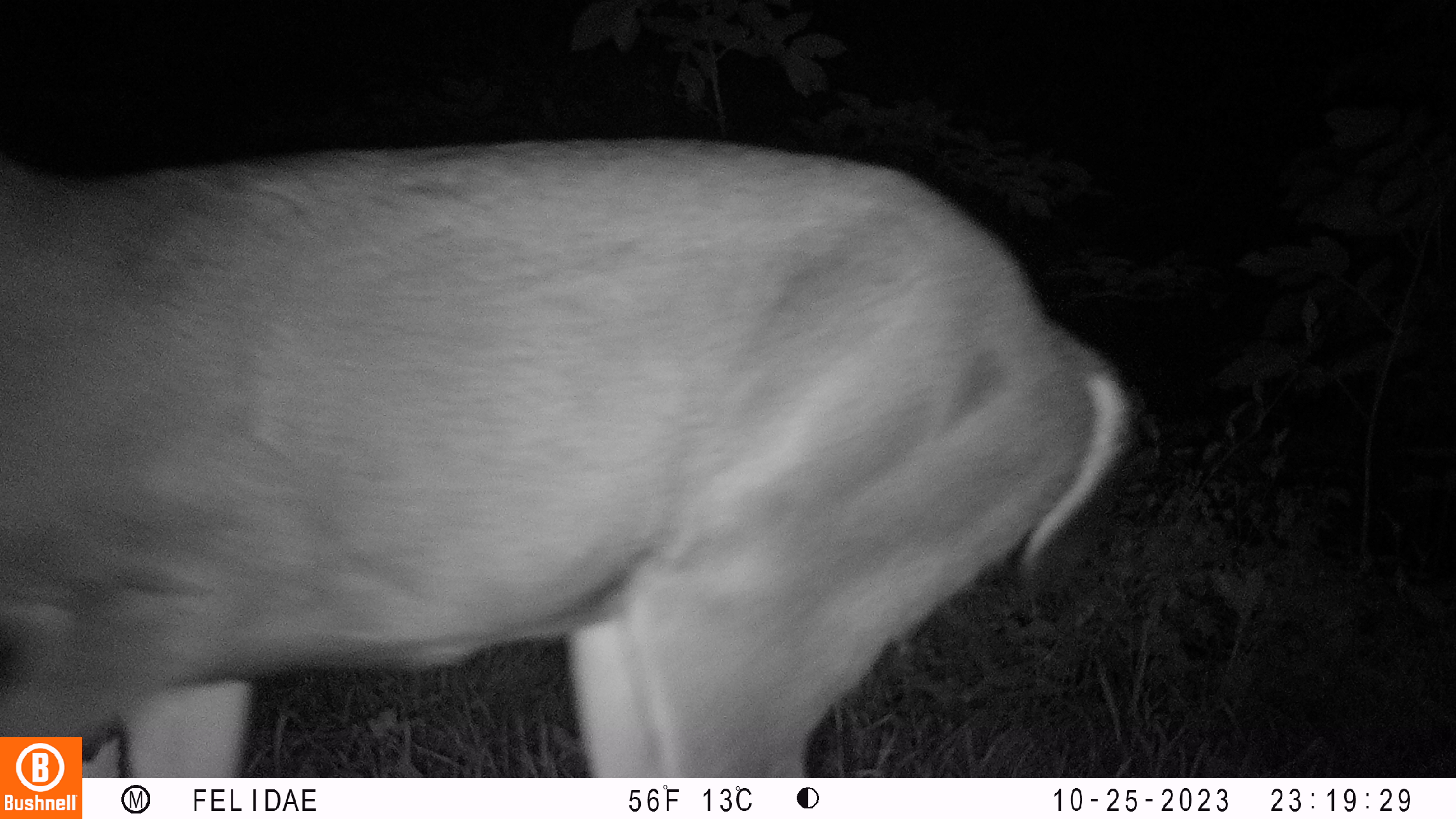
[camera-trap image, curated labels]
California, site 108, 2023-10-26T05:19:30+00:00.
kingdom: Animalia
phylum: Chordata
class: Mammalia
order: Artiodactyla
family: Cervidae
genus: Odocoileus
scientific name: Odocoileus hemionus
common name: mule deer